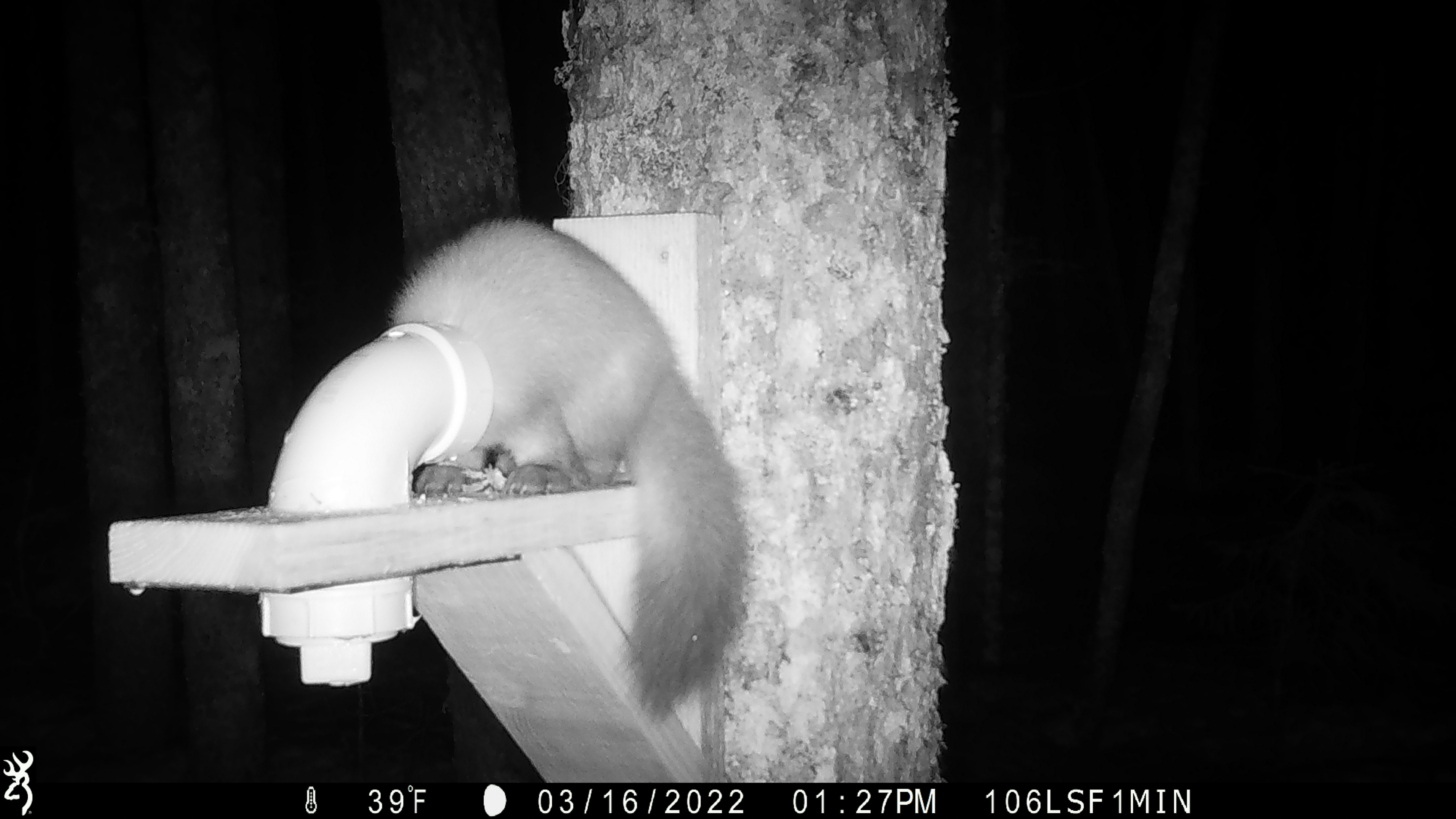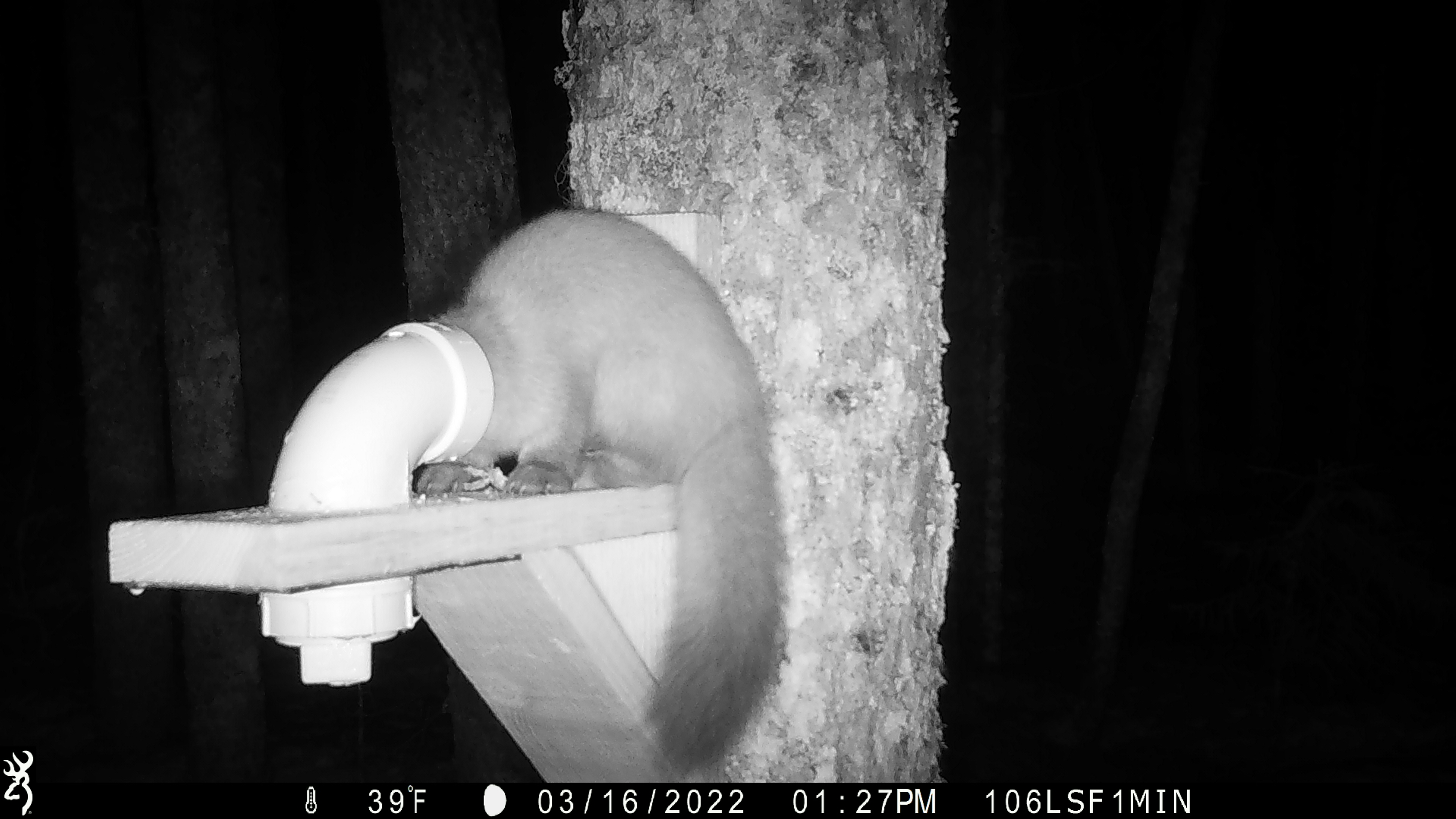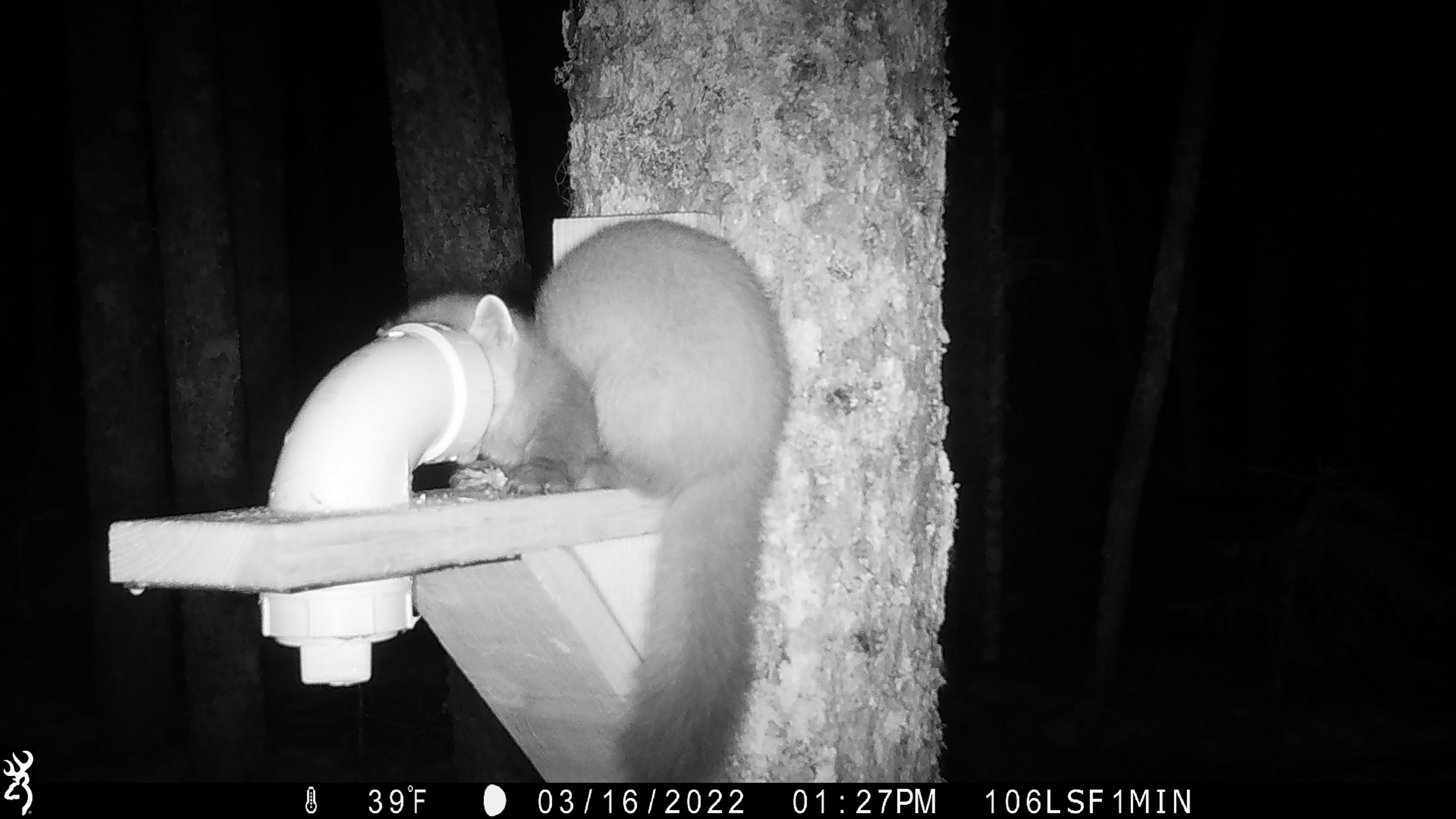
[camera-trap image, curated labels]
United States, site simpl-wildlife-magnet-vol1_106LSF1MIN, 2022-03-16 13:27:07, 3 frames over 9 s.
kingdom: Animalia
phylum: Chordata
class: Mammalia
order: Carnivora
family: Mustelidae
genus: Martes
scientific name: Martes americana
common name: american marten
American marten (Martes americana).